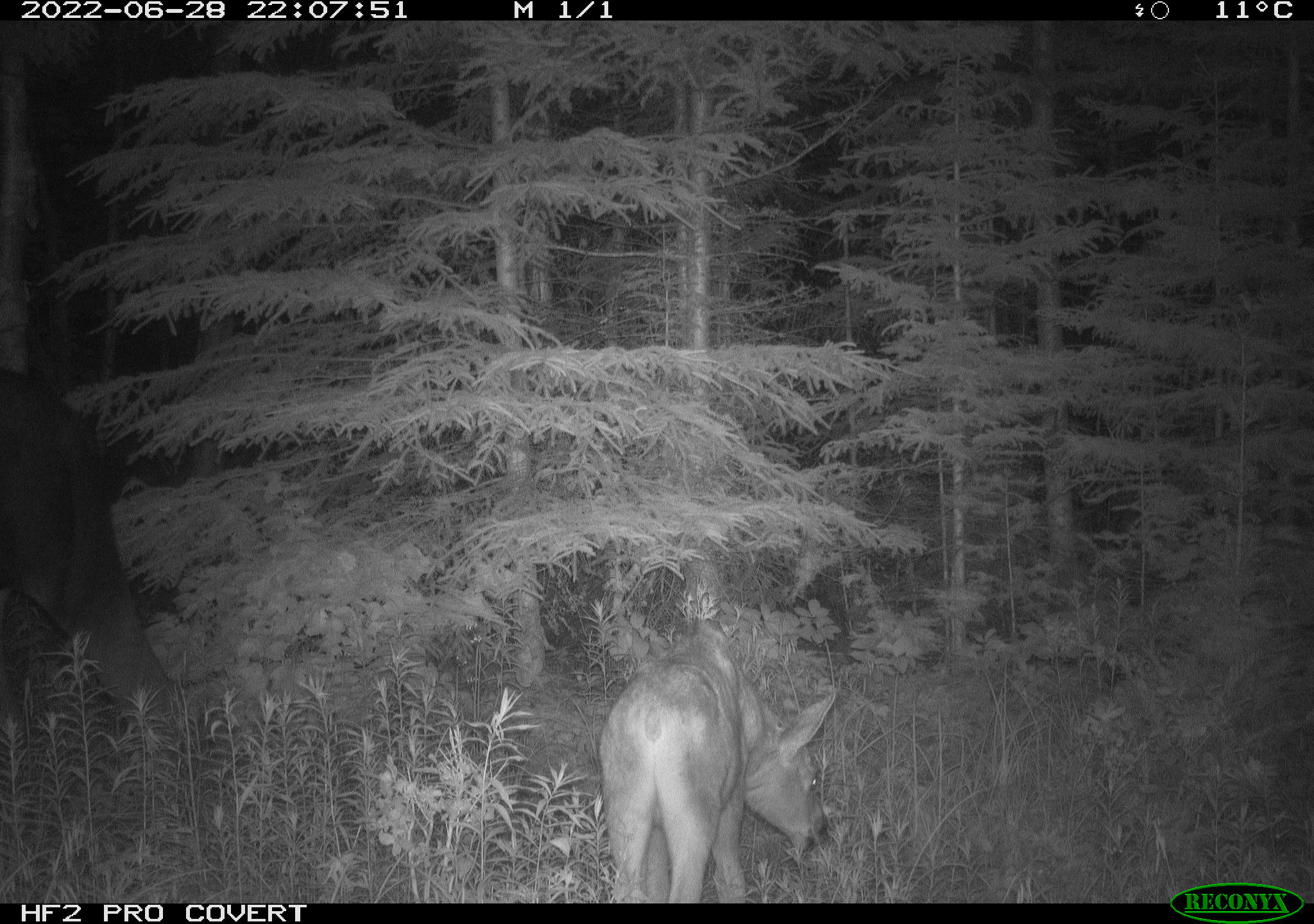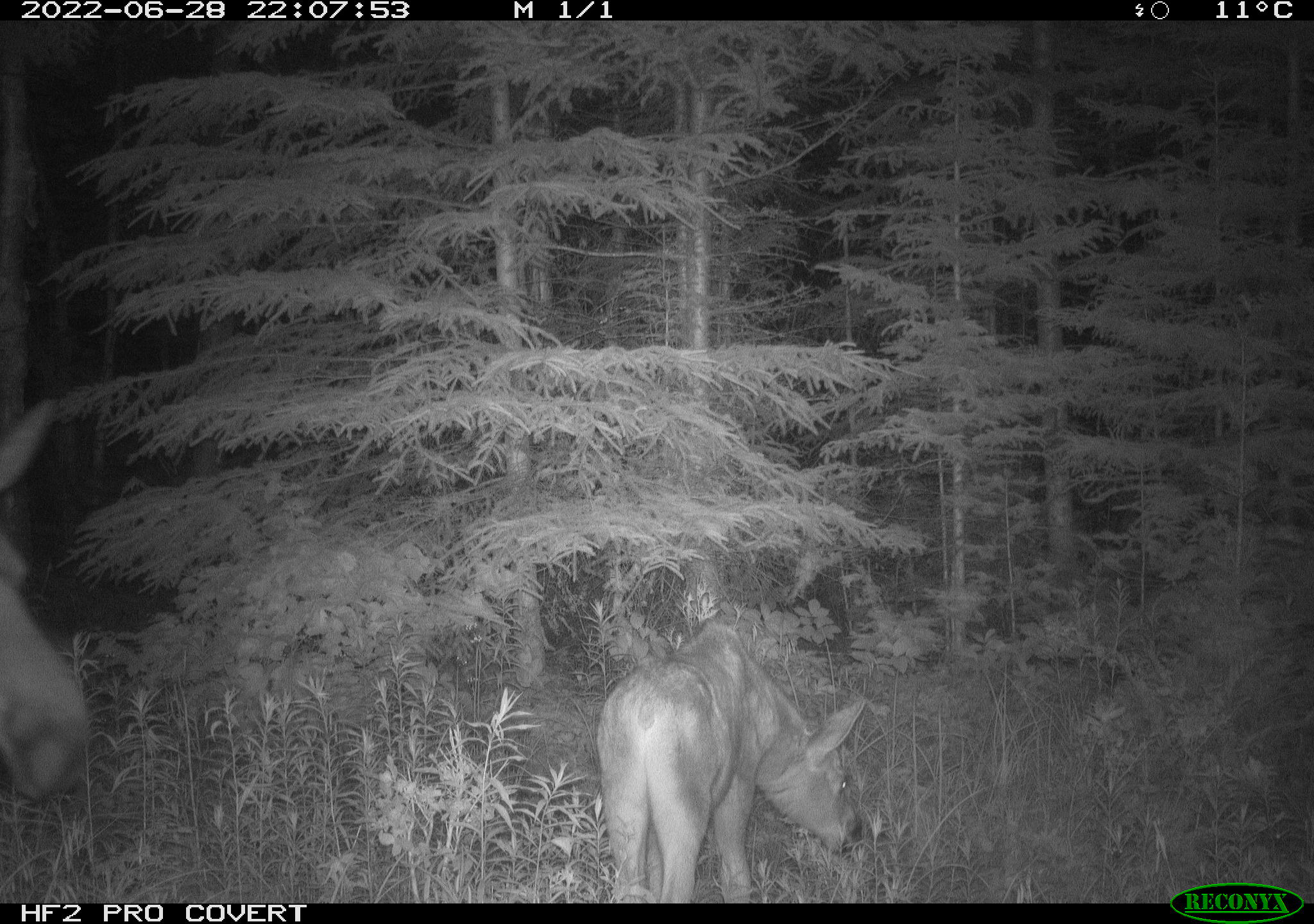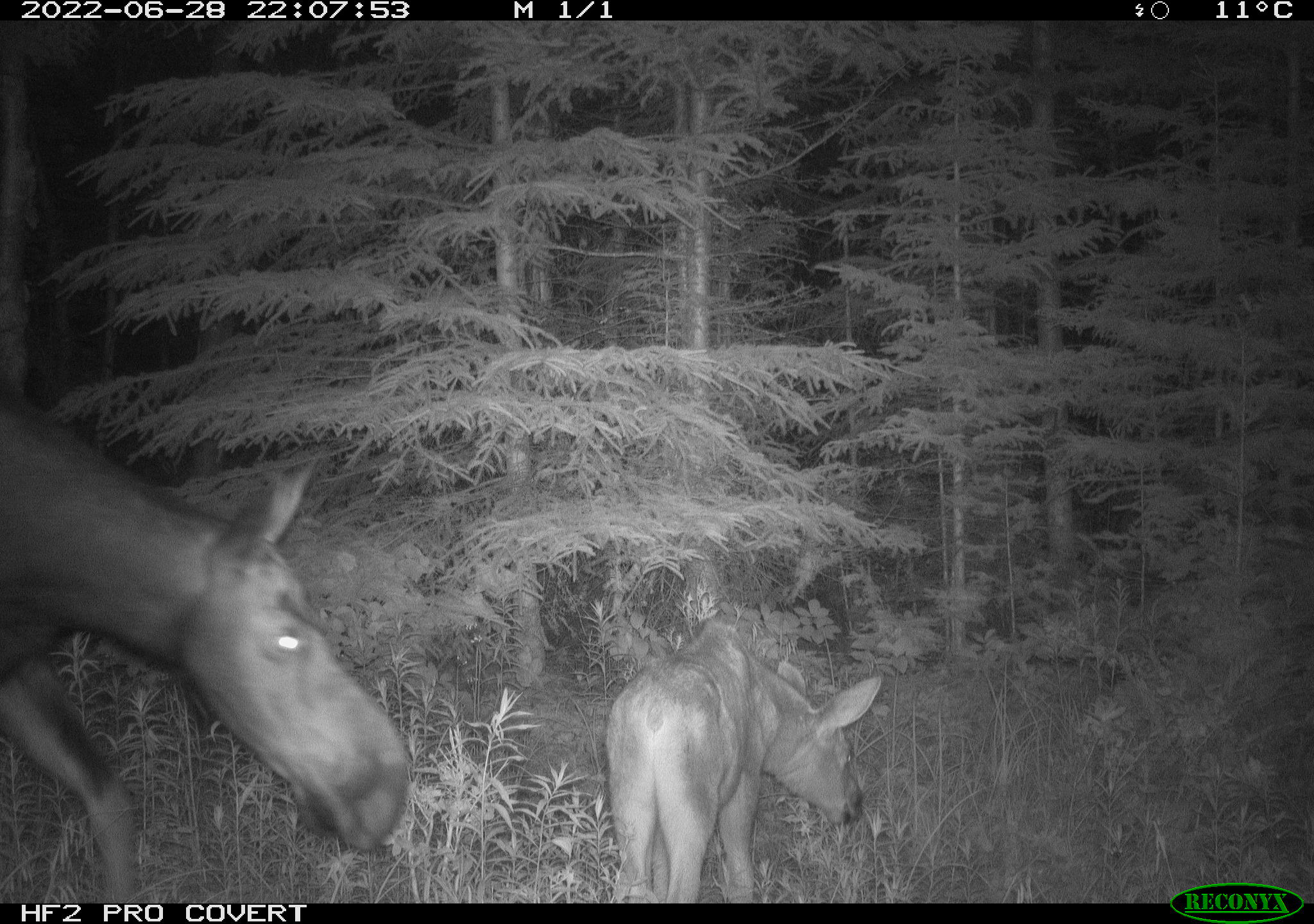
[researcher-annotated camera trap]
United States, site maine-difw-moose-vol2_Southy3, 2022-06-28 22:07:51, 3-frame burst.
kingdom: Animalia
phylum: Chordata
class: Mammalia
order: Artiodactyla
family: Cervidae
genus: Alces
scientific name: Alces alces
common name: moose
Moose (Alces alces).